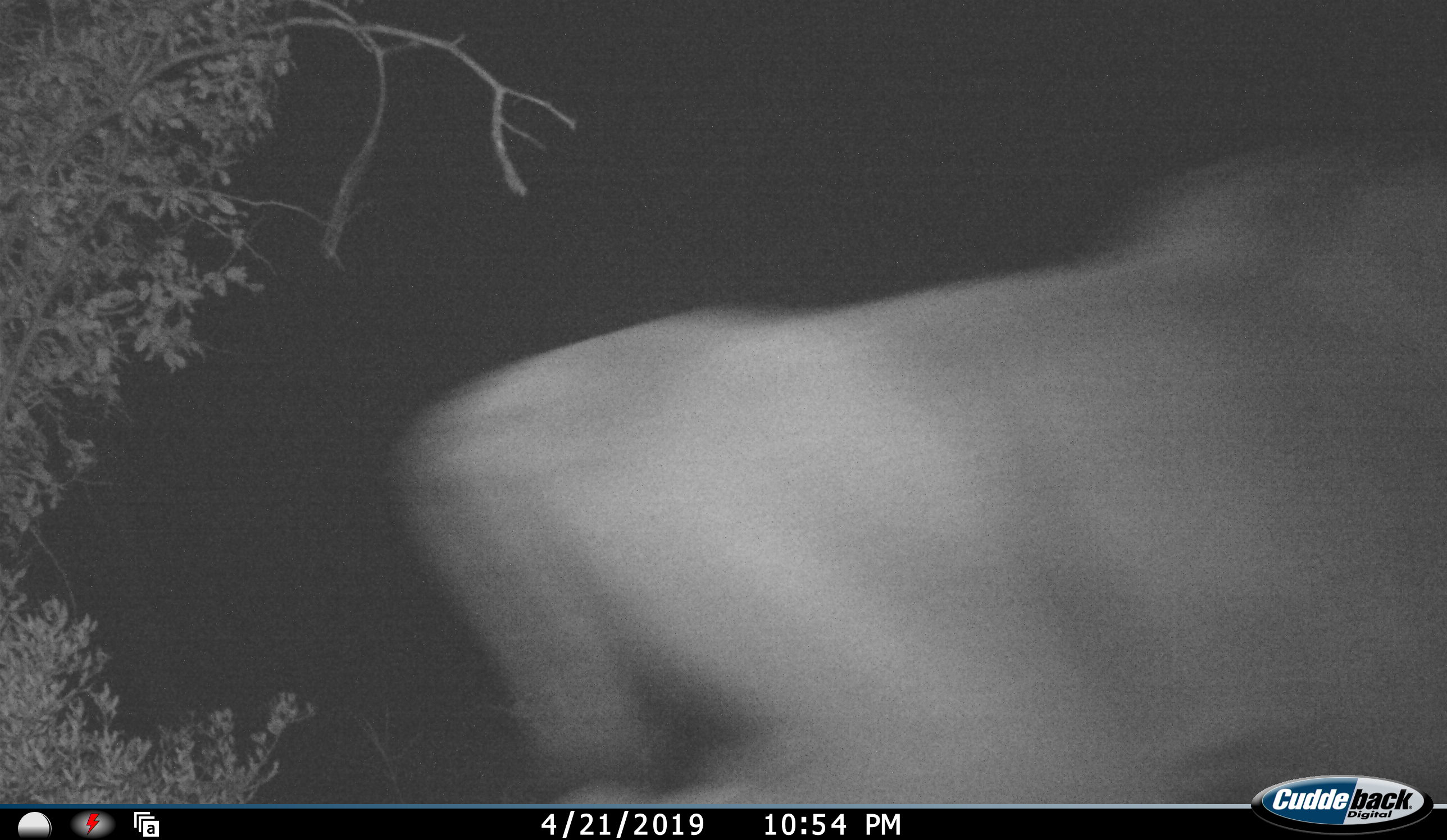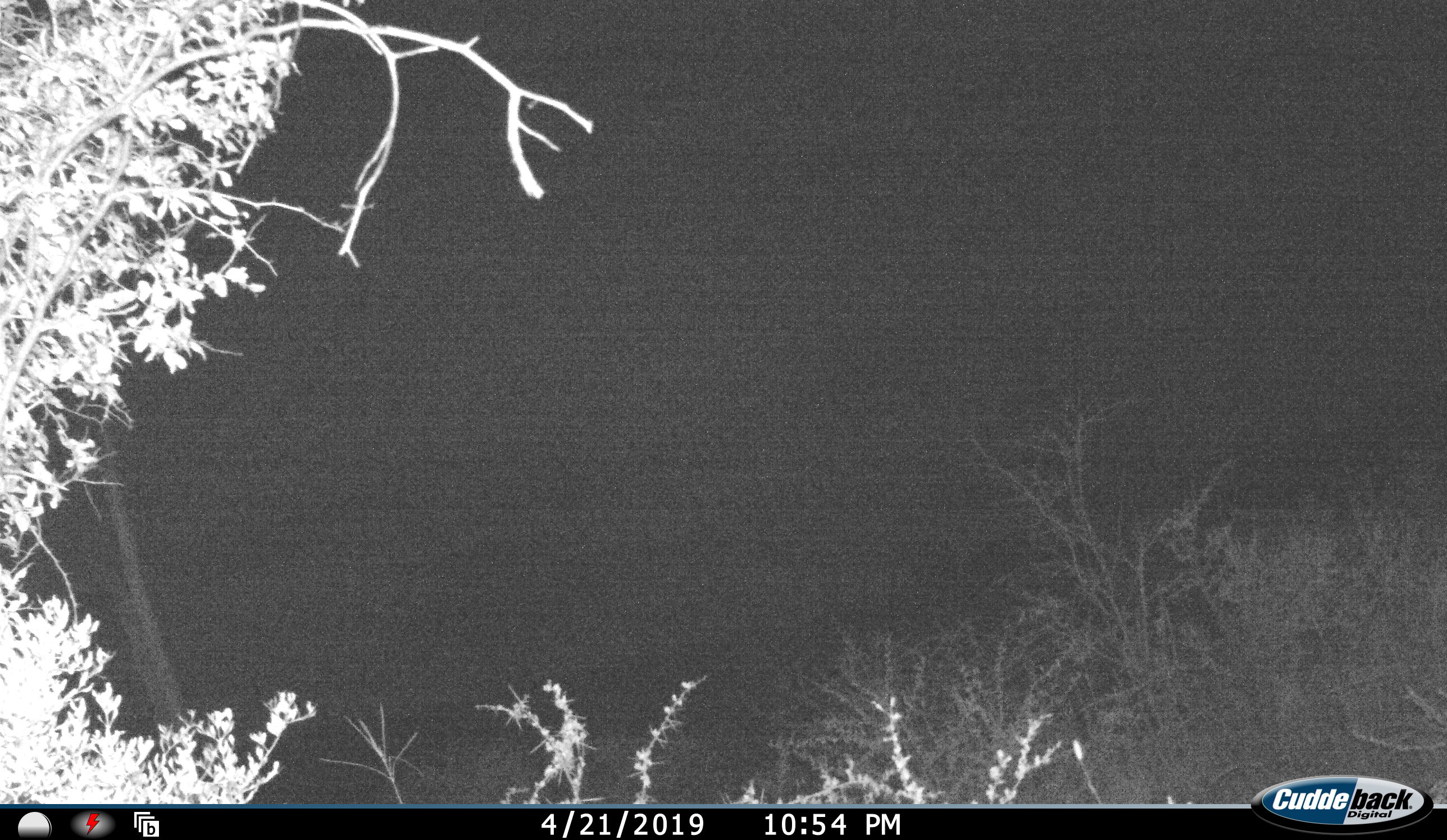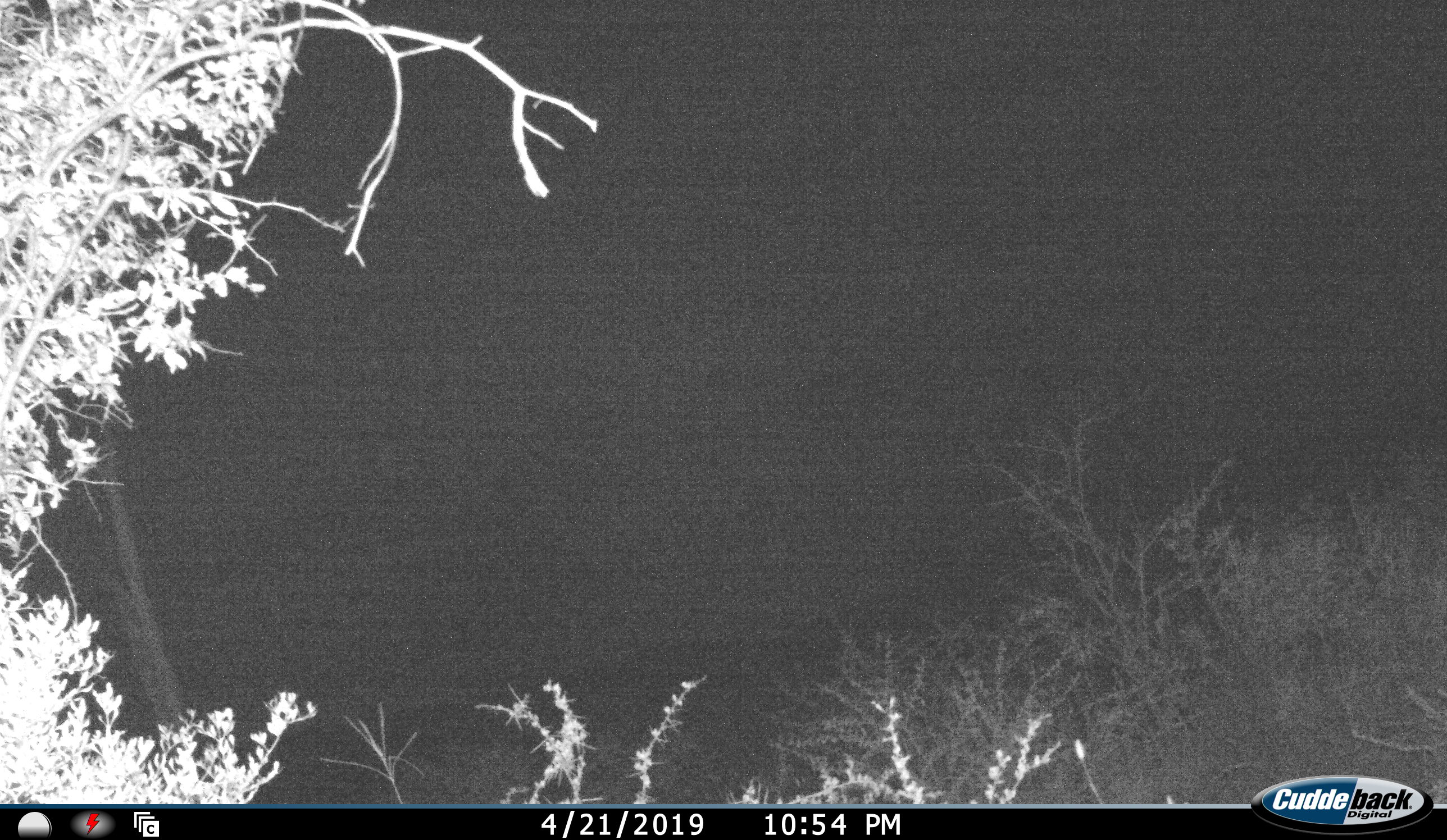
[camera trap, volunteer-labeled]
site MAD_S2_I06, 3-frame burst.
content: unidentified animal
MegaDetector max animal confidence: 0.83